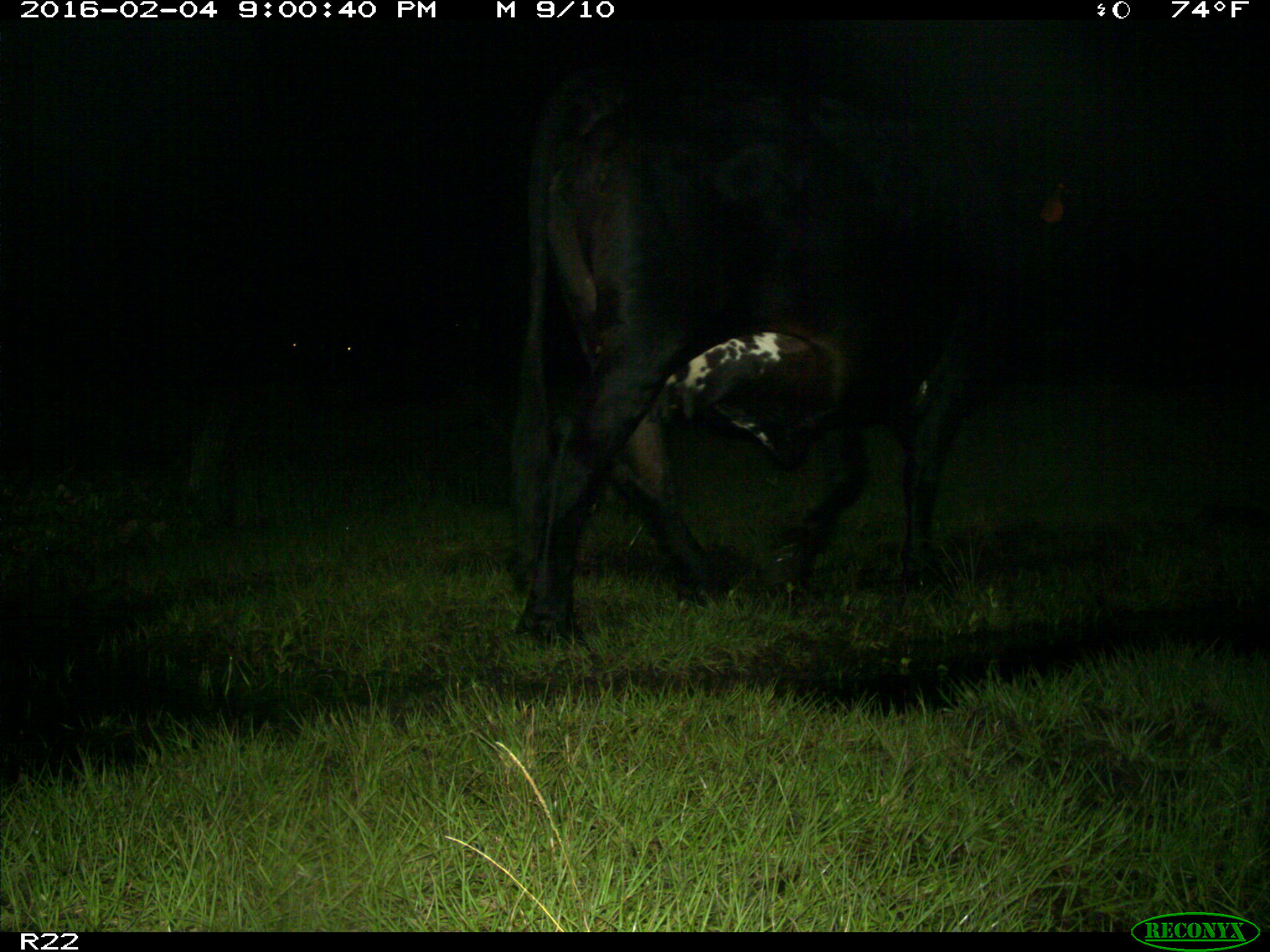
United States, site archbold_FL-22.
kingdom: Animalia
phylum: Chordata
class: Mammalia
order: Artiodactyla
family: Bovidae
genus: Bos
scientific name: Bos taurus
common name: domestic cow